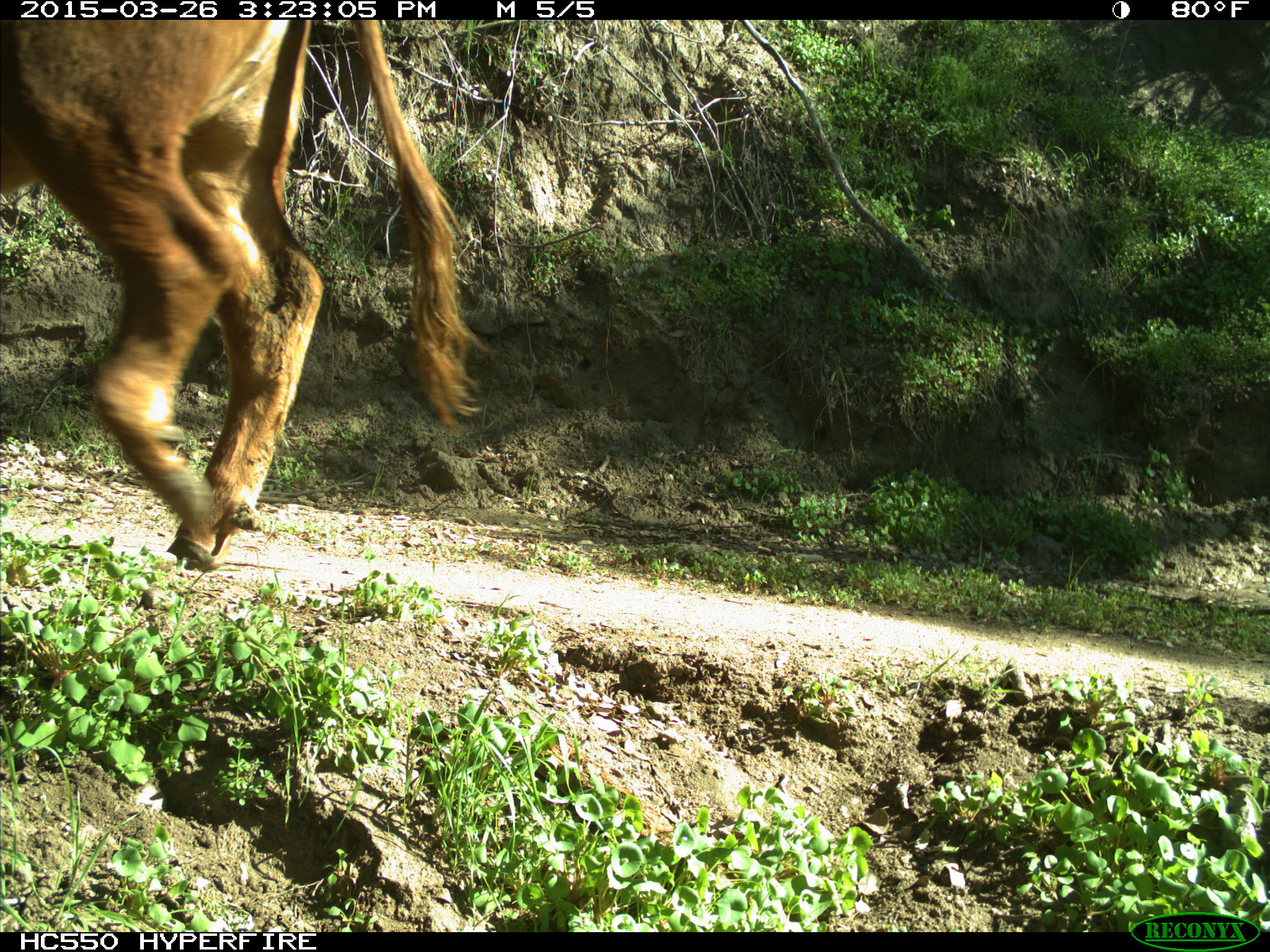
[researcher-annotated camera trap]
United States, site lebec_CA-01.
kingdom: Animalia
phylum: Chordata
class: Mammalia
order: Artiodactyla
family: Bovidae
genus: Bos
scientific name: Bos taurus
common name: domestic cow